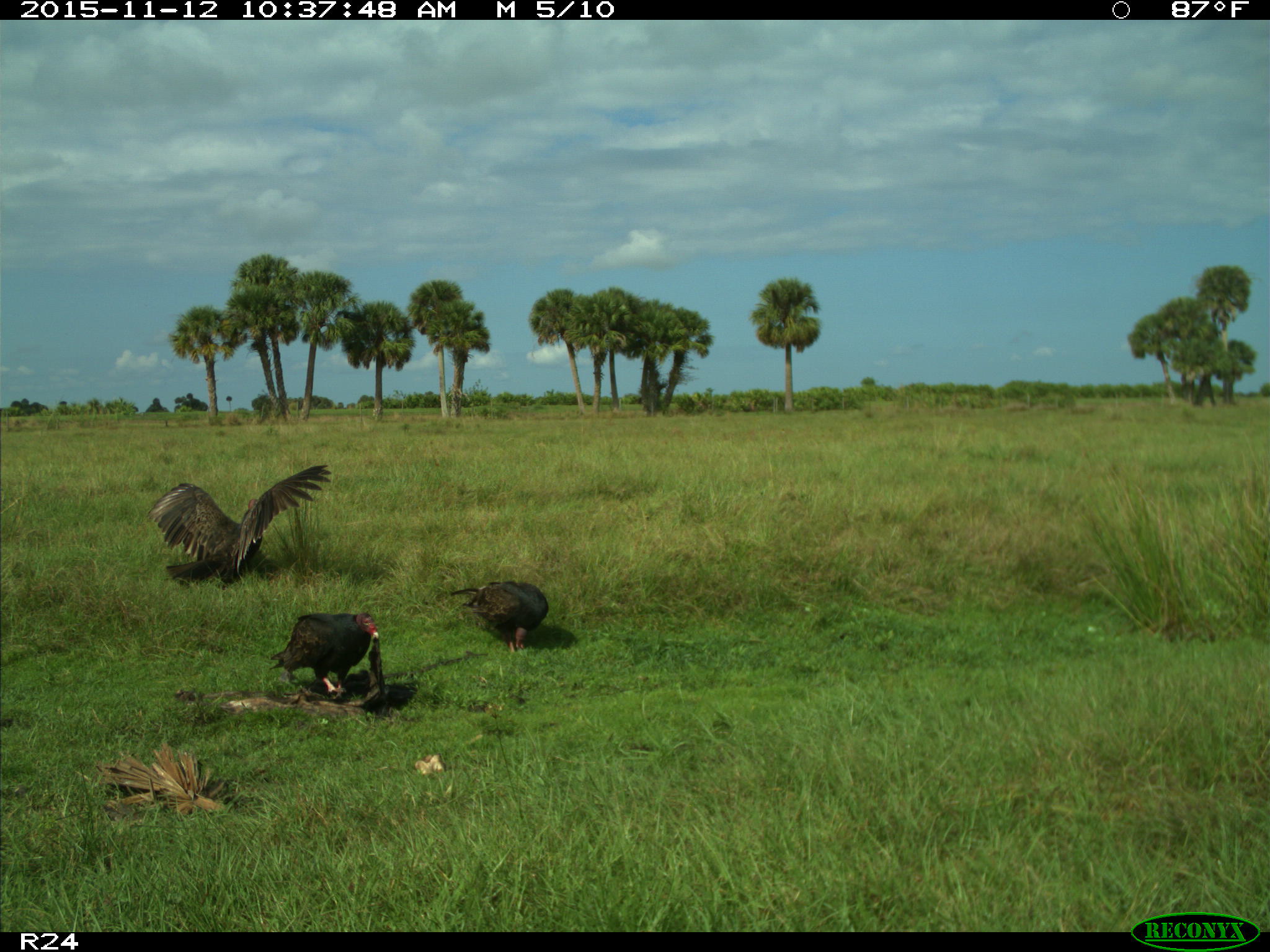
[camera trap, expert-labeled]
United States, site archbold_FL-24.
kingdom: Animalia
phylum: Chordata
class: Aves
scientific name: Aves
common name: birds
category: unidentified bird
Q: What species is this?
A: Unidentified bird (birds) (Aves).